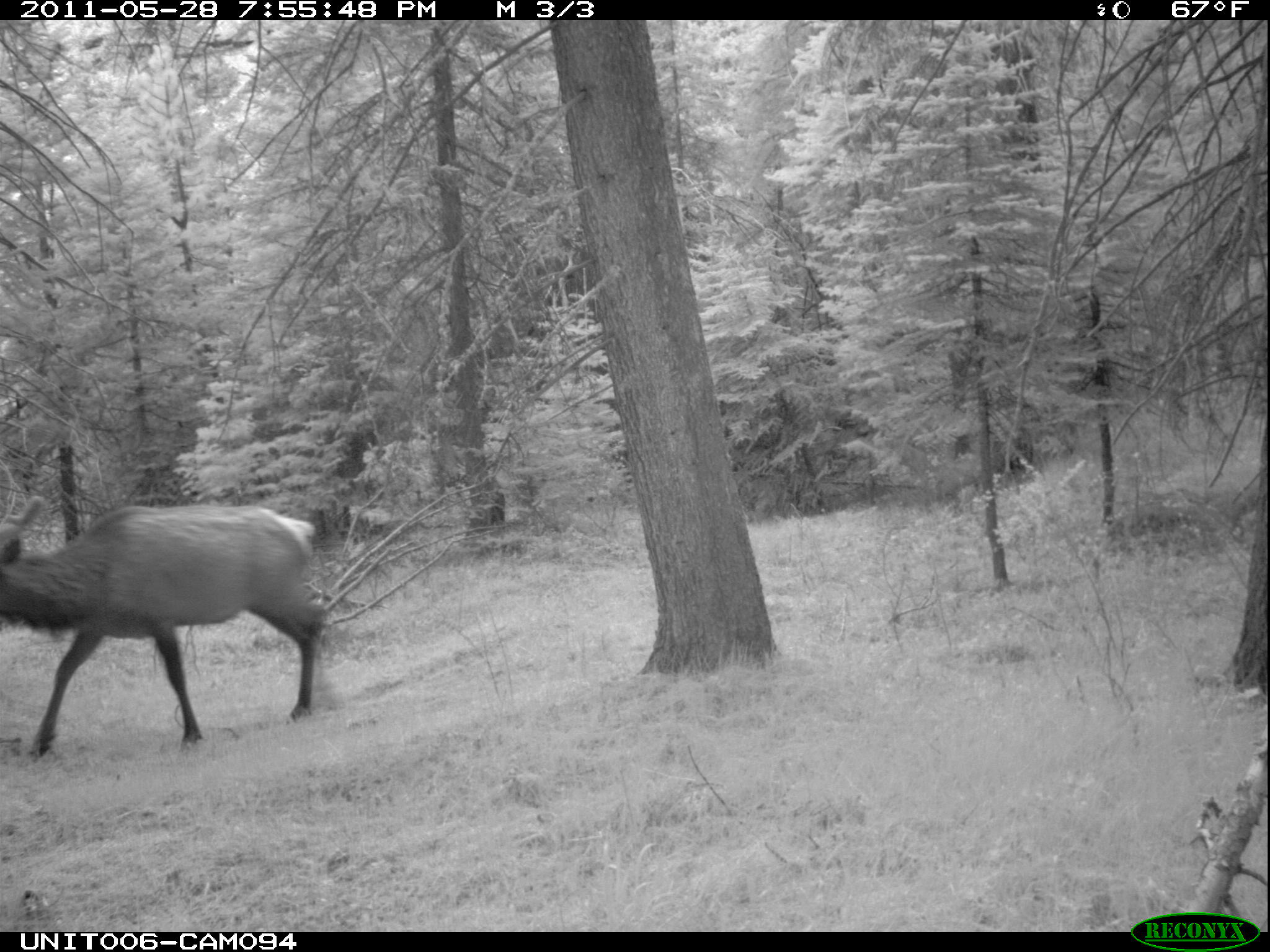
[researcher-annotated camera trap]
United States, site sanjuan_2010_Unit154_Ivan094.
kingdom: Animalia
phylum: Chordata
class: Mammalia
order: Artiodactyla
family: Cervidae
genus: Cervus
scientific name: Cervus elaphus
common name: red deer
Cervus elaphus (red deer).